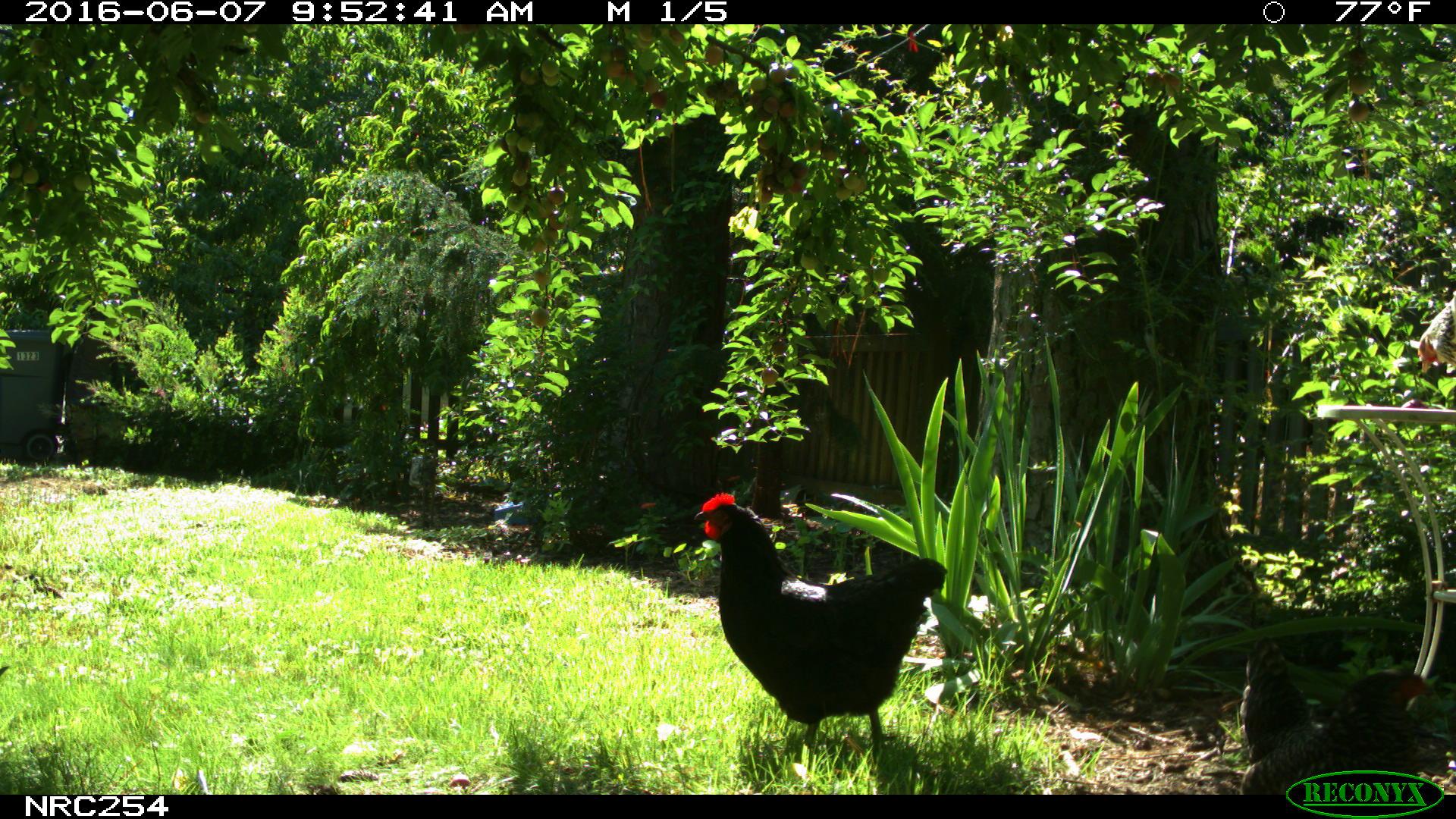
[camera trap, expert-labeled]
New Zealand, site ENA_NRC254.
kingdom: Animalia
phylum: Chordata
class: Aves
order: Galliformes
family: Phasianidae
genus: Gallus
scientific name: Gallus gallus domesticus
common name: chicken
Chicken (Gallus gallus domesticus).